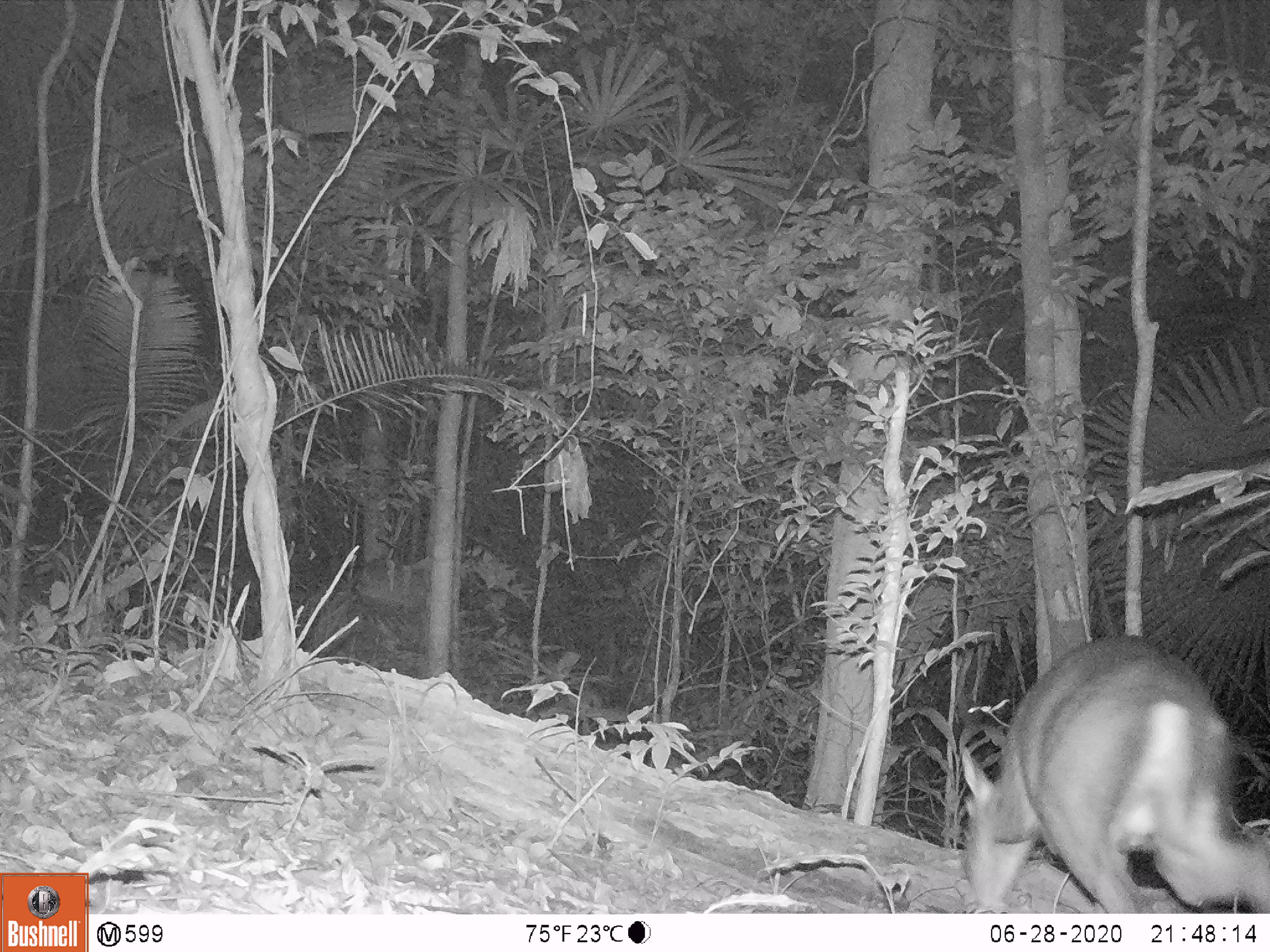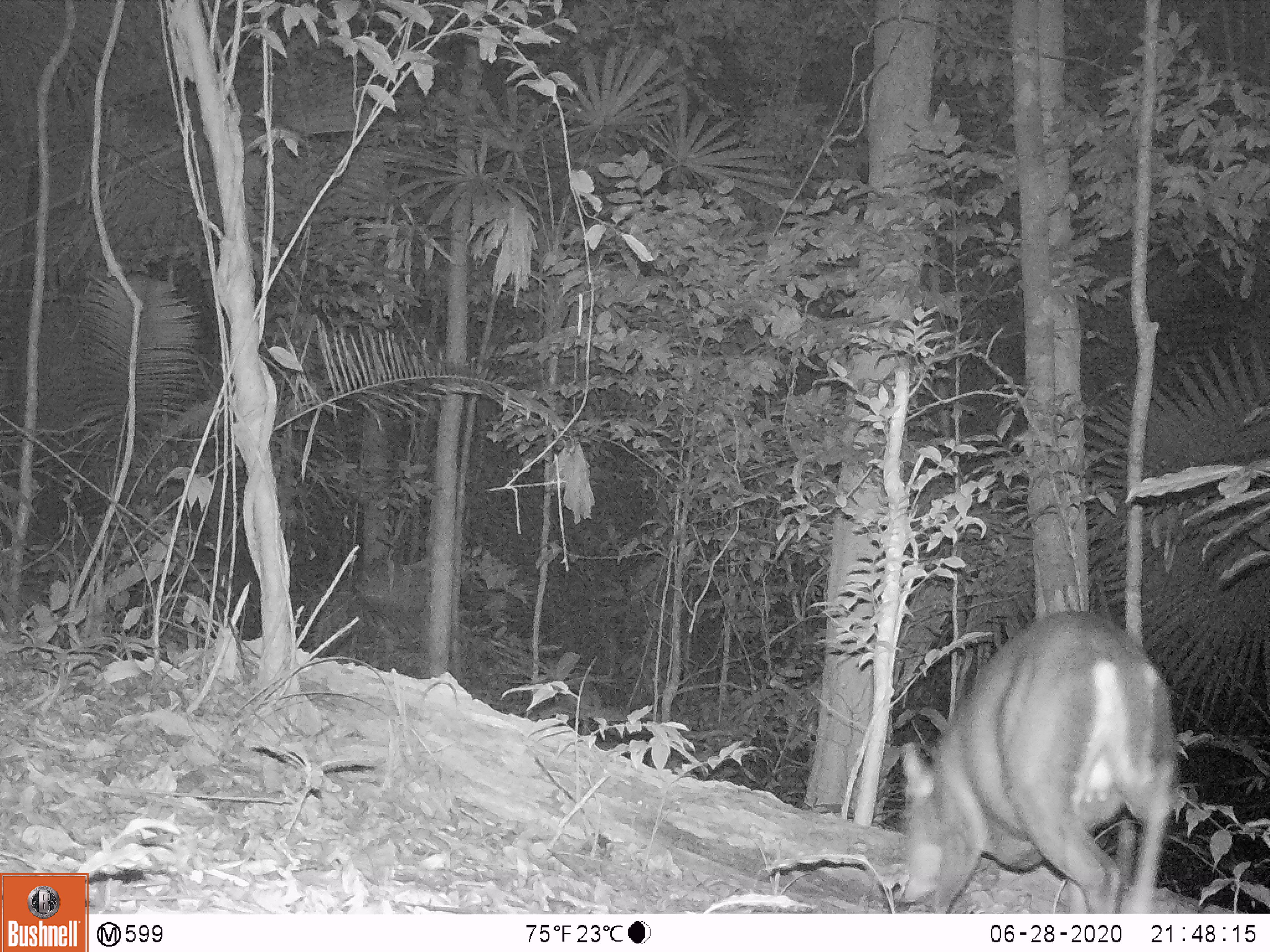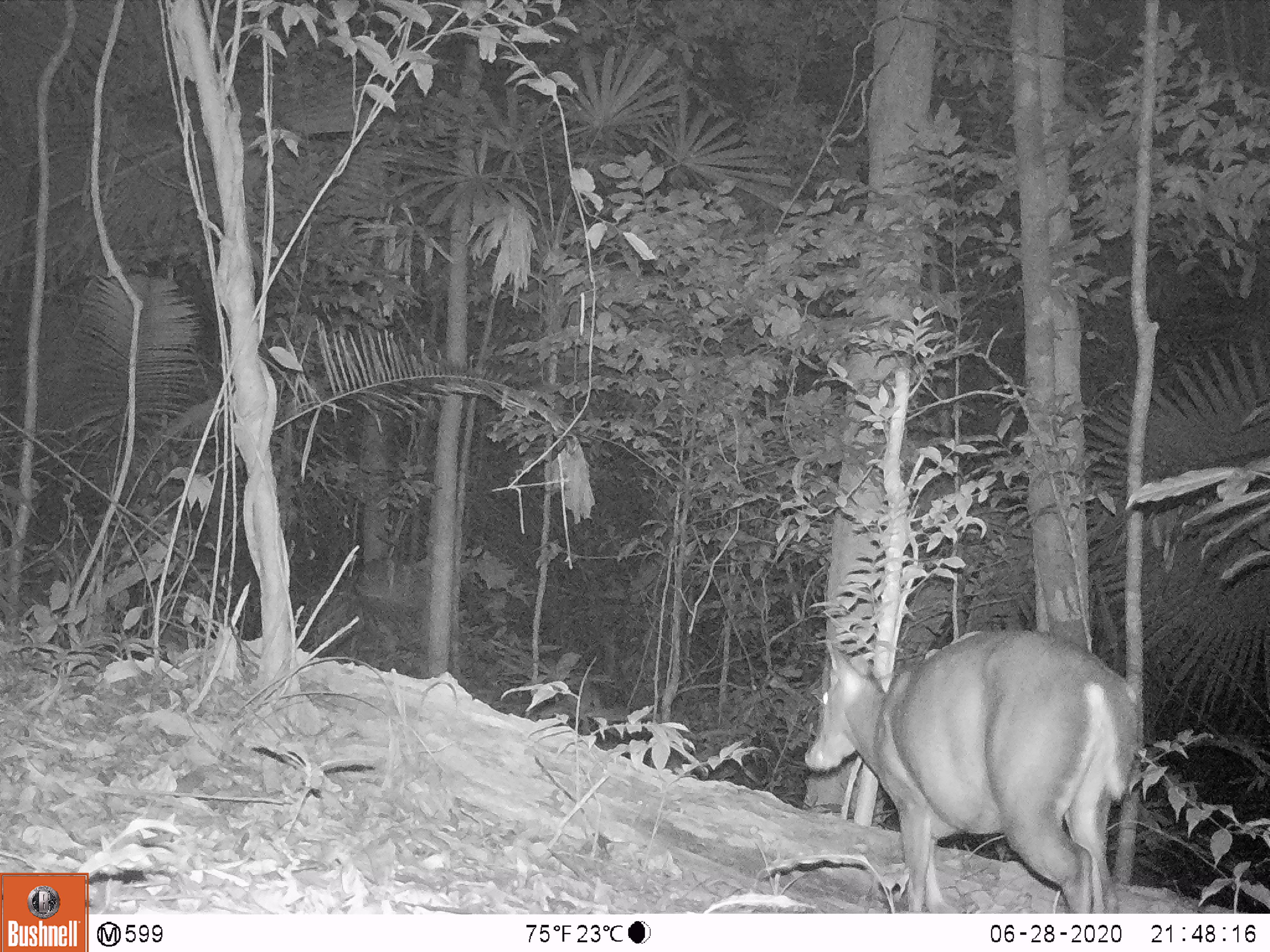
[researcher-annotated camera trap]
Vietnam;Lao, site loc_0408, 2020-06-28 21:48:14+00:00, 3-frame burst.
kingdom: Animalia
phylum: Chordata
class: Mammalia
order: Artiodactyla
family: Cervidae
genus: Muntiacus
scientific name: Muntiacus vuquangensis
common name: large-antlered muntjac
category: large antlered muntjac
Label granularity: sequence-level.